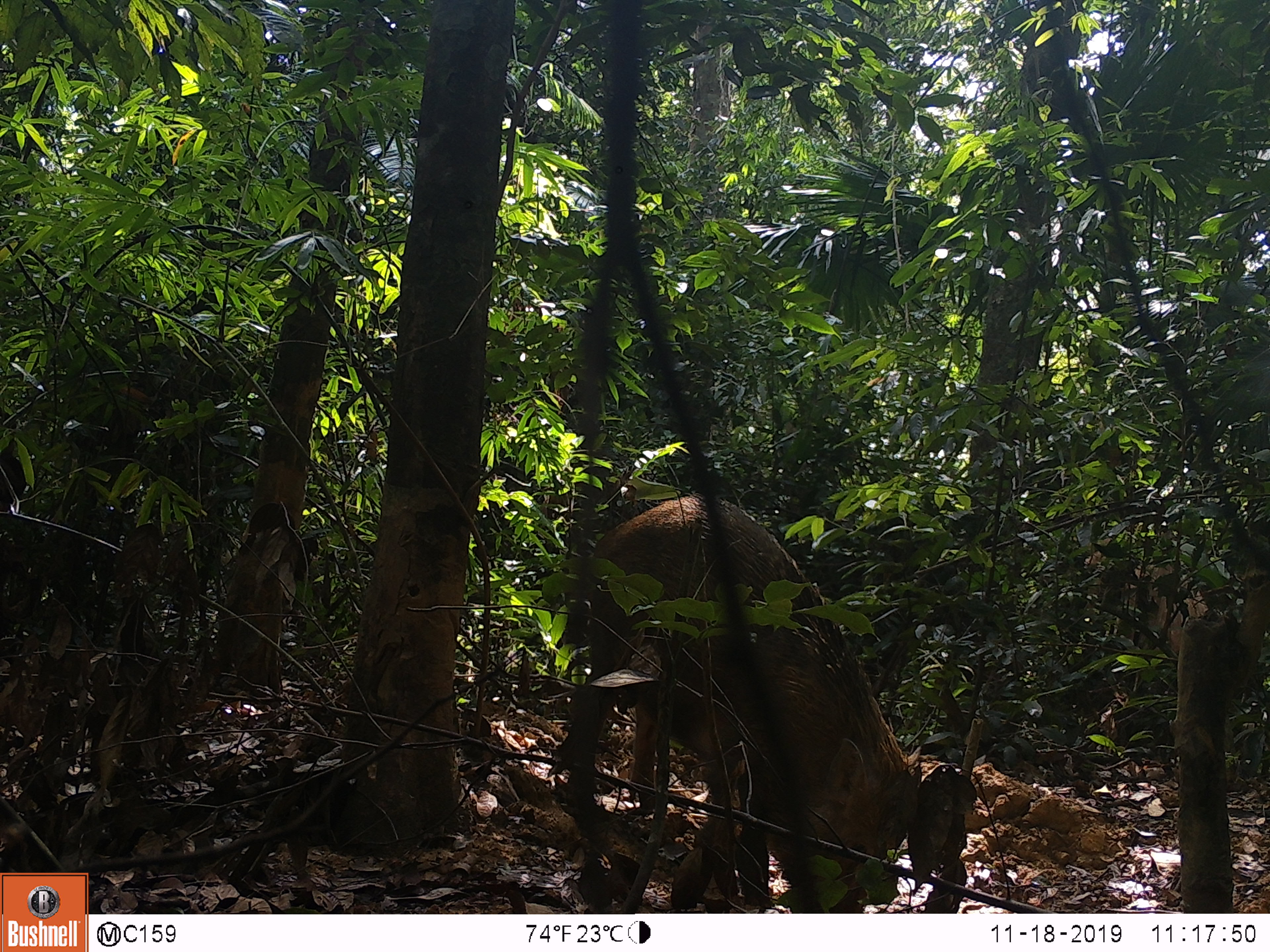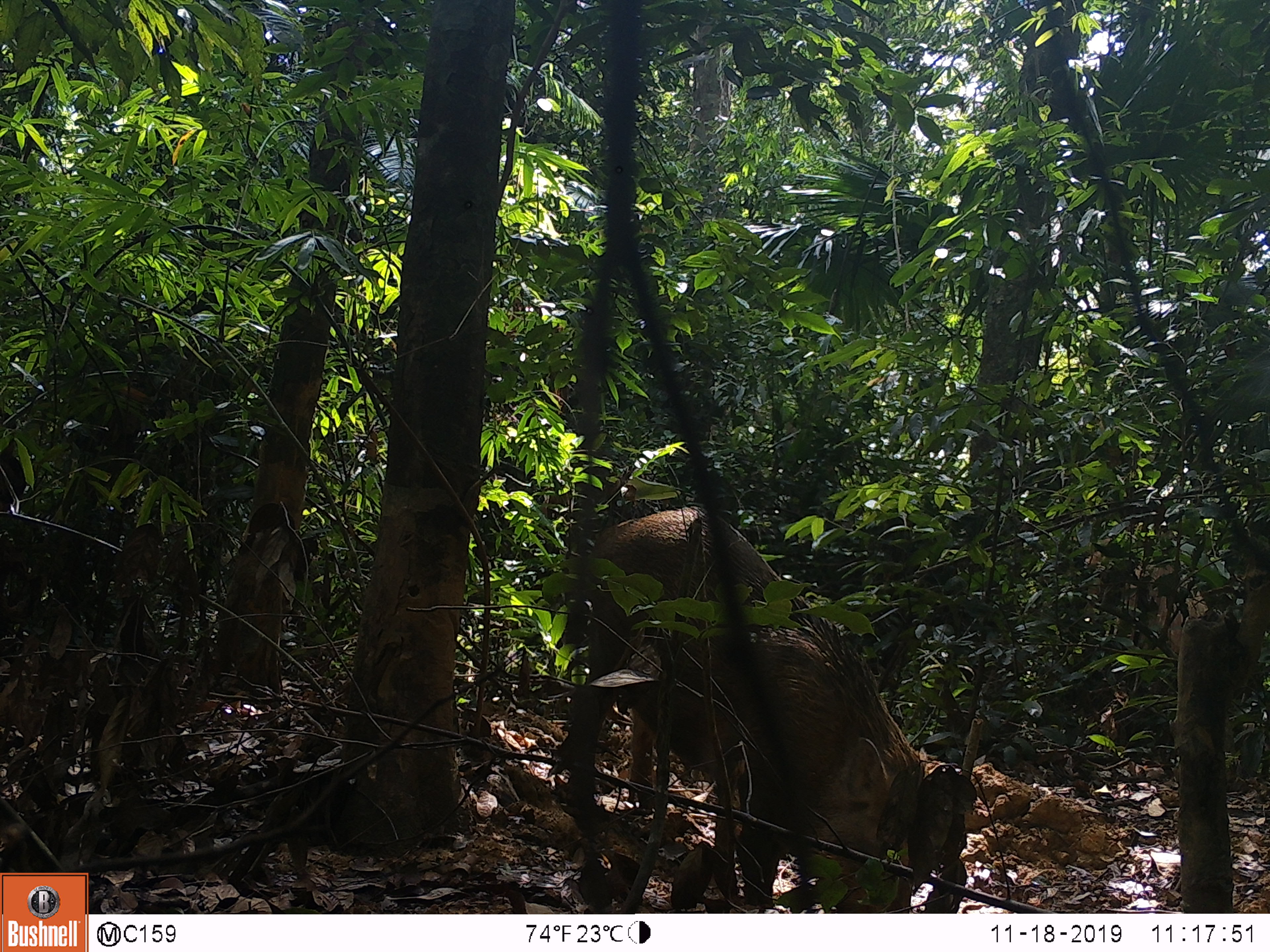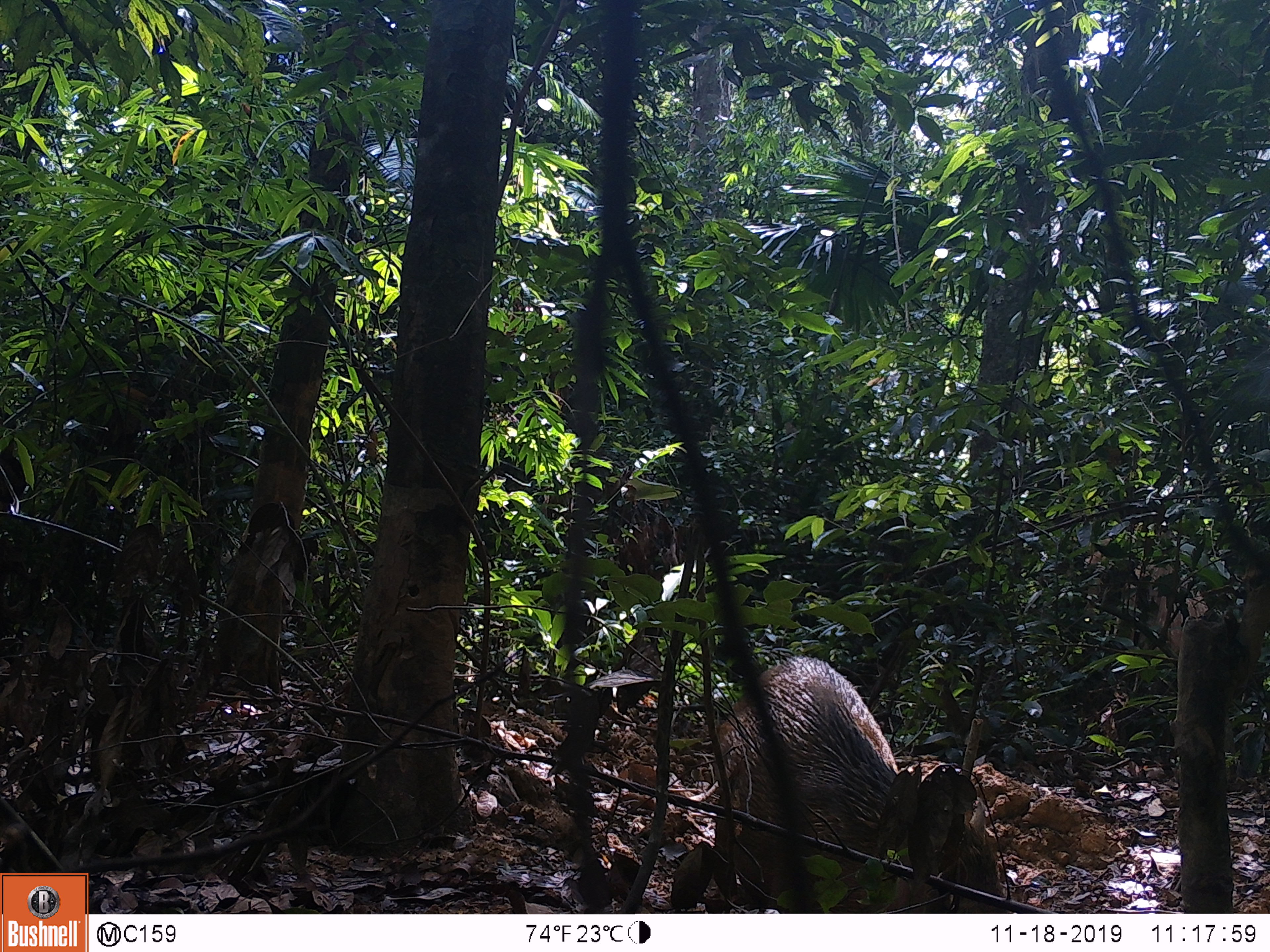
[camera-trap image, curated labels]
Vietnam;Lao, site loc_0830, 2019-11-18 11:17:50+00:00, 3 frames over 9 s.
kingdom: Animalia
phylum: Chordata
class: Mammalia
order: Artiodactyla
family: Suidae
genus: Sus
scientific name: Sus scrofa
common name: eurasian wild pig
Eurasian wild pig (Sus scrofa). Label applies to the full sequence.